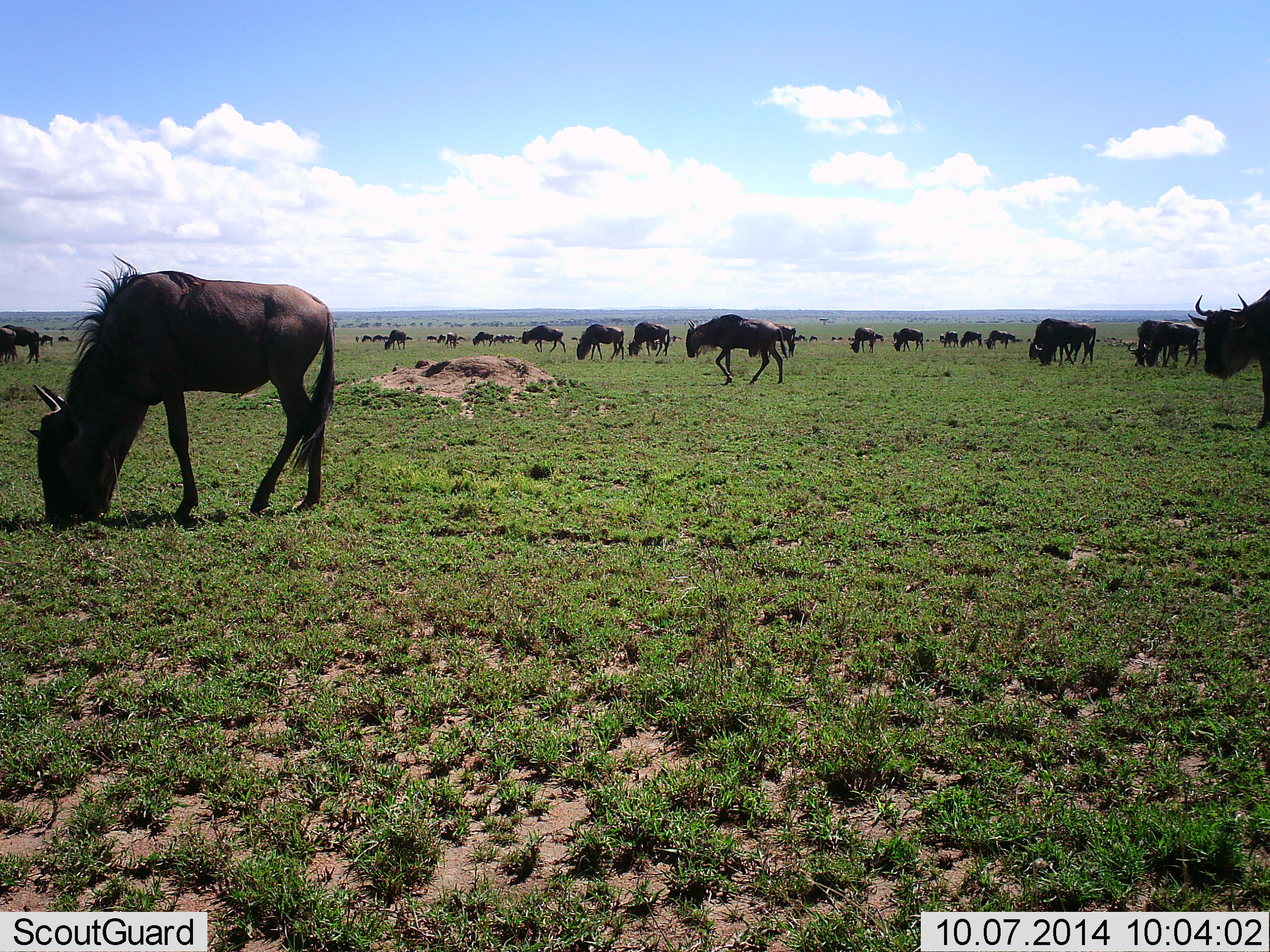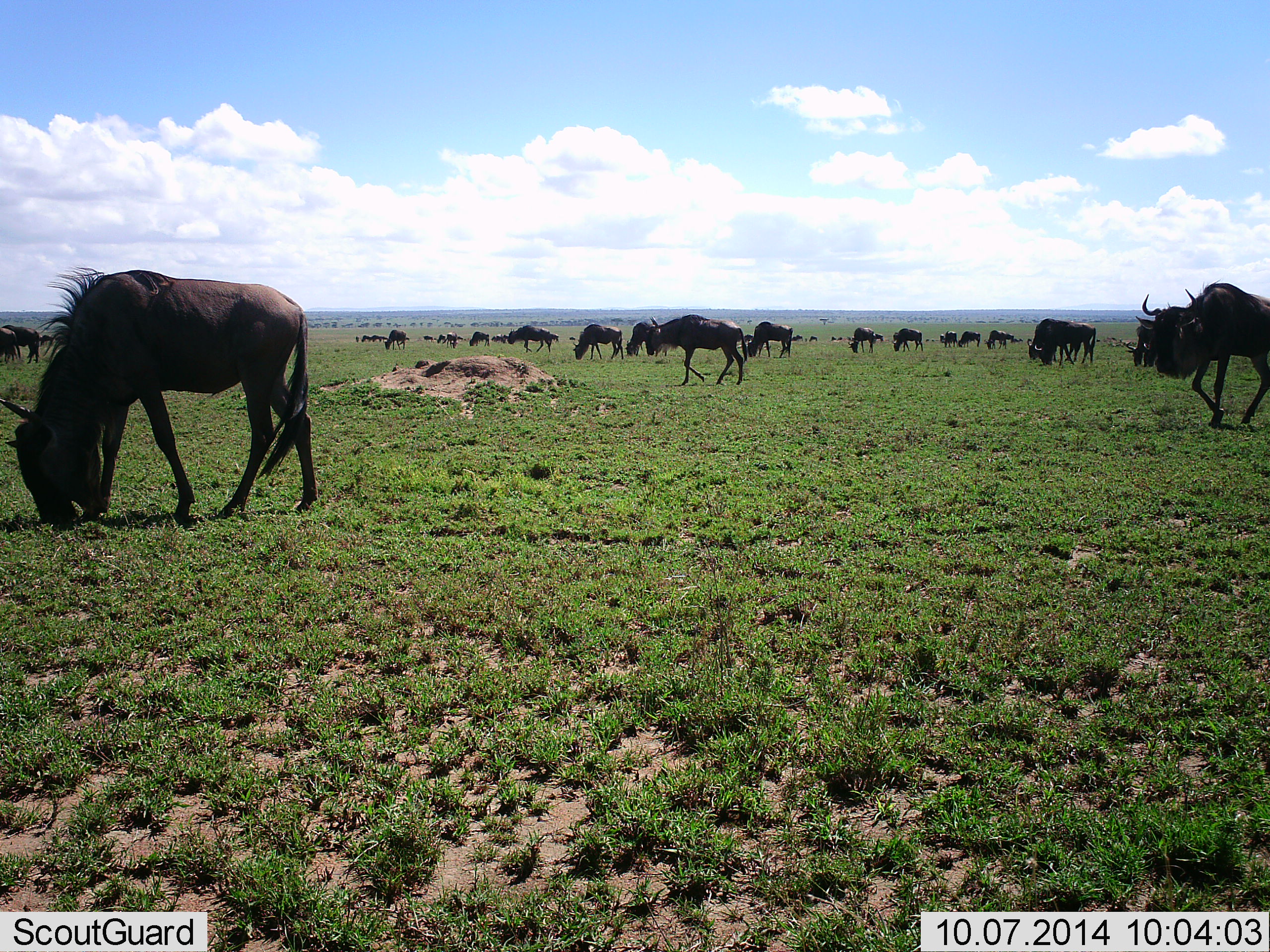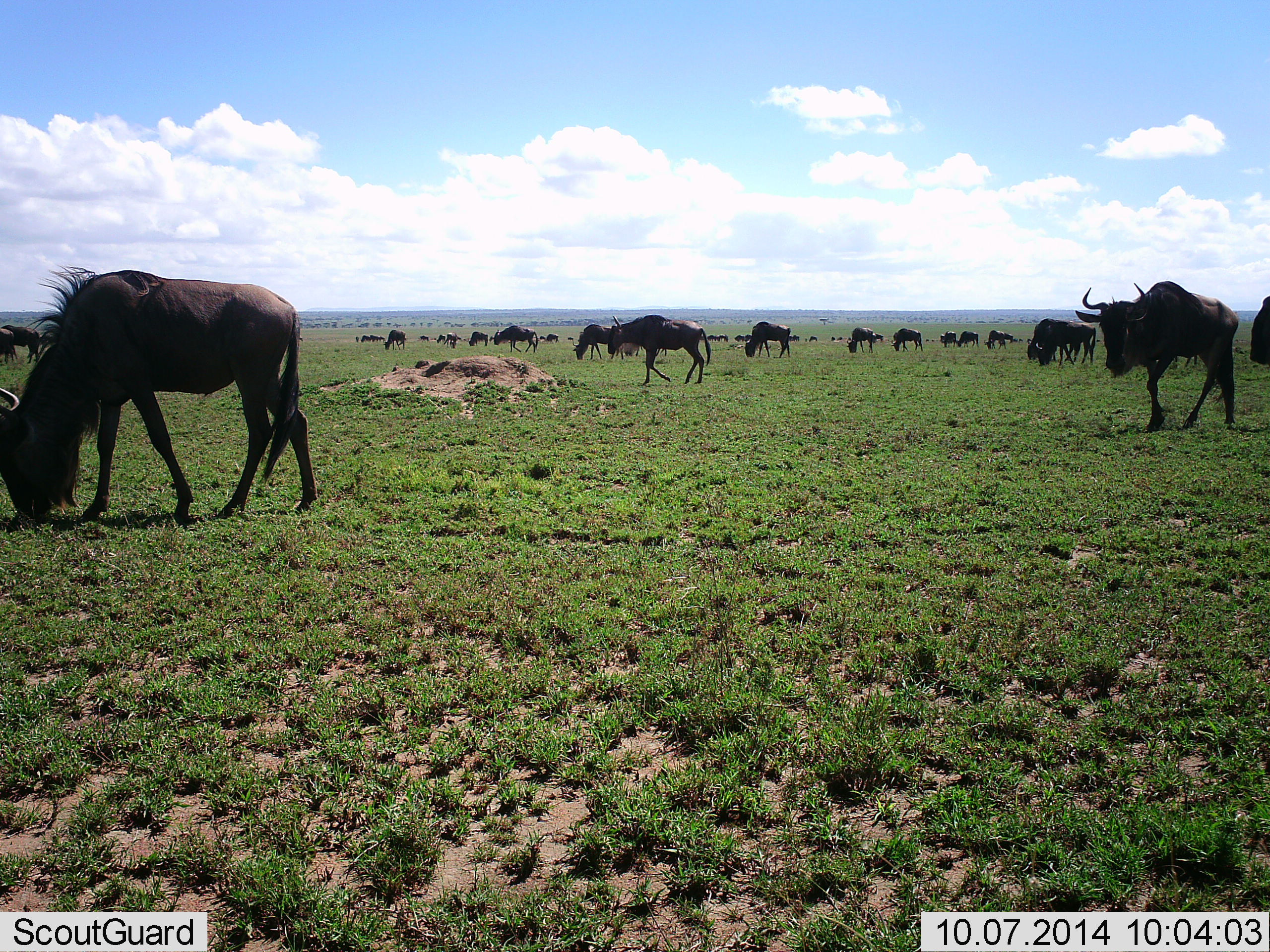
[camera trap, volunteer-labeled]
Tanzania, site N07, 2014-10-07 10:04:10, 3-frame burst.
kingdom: Animalia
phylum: Chordata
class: Mammalia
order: Artiodactyla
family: Bovidae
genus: Connochaetes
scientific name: Connochaetes taurinus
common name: blue wildebeest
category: wildebeest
Wildebeest (blue wildebeest) (Connochaetes taurinus), count 11-50. Behavior (volunteer vote fractions): standing 40%, resting 0%, moving 60%, interacting 0%. Young present (vote fraction): 0%. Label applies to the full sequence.